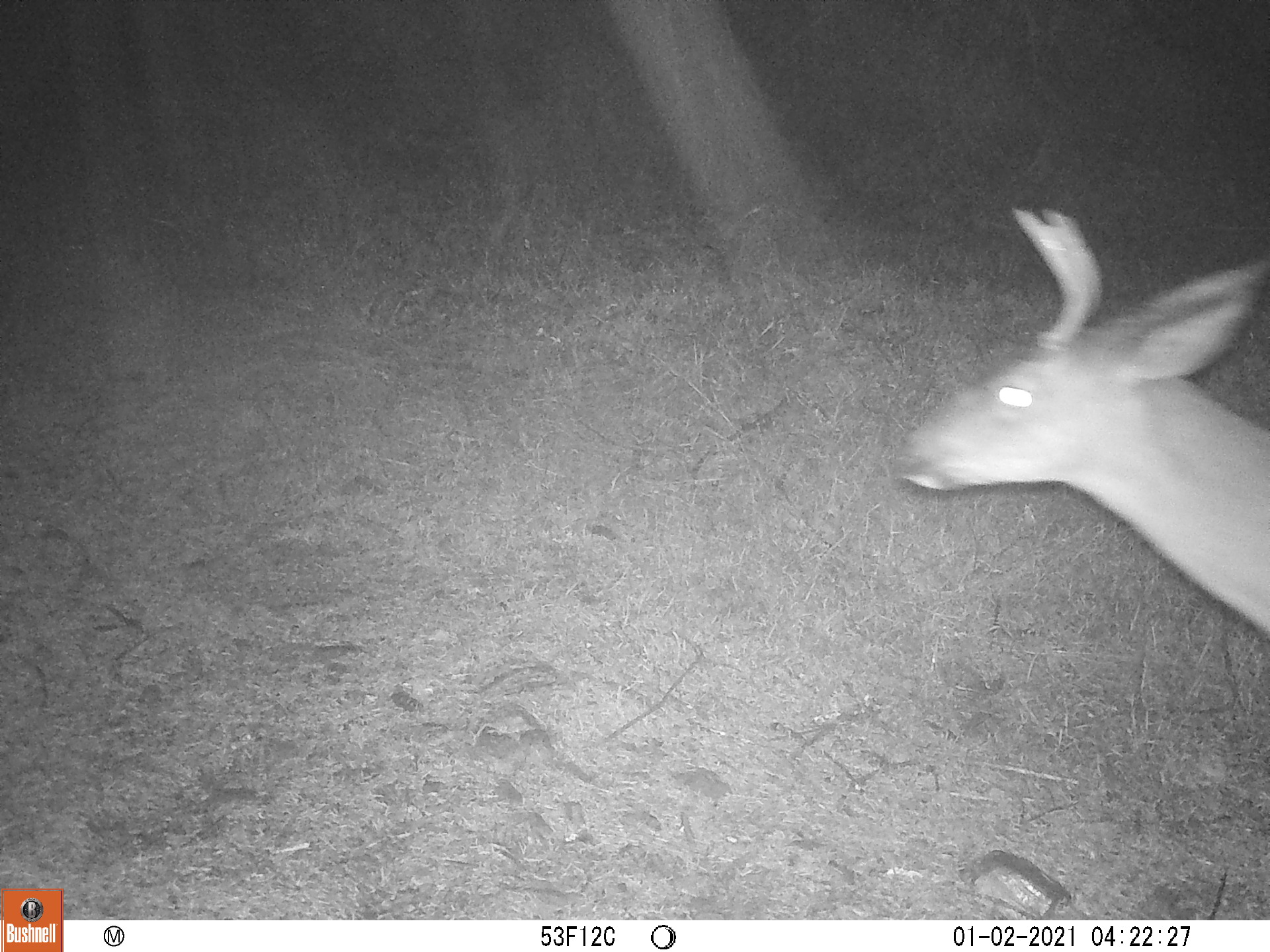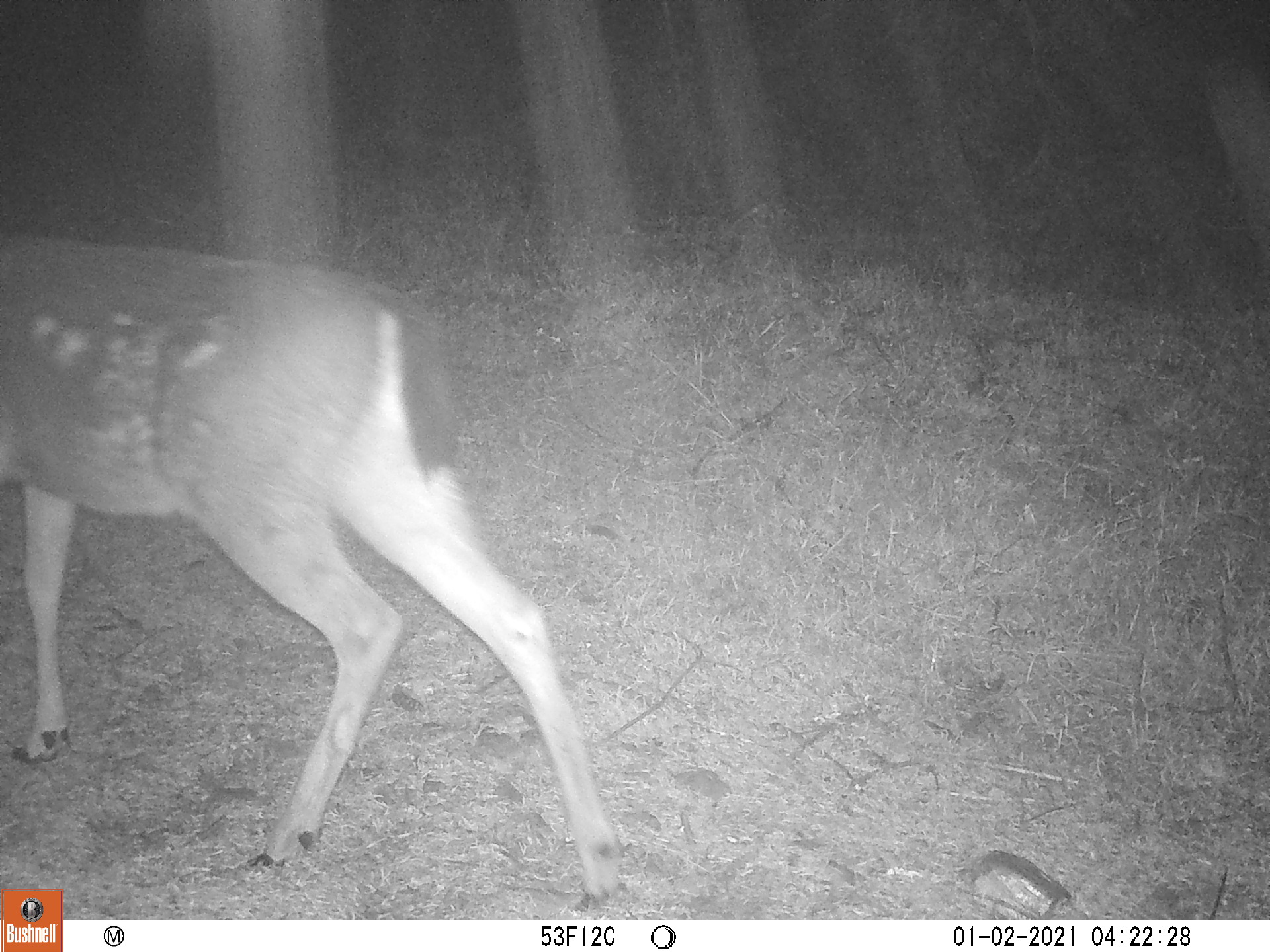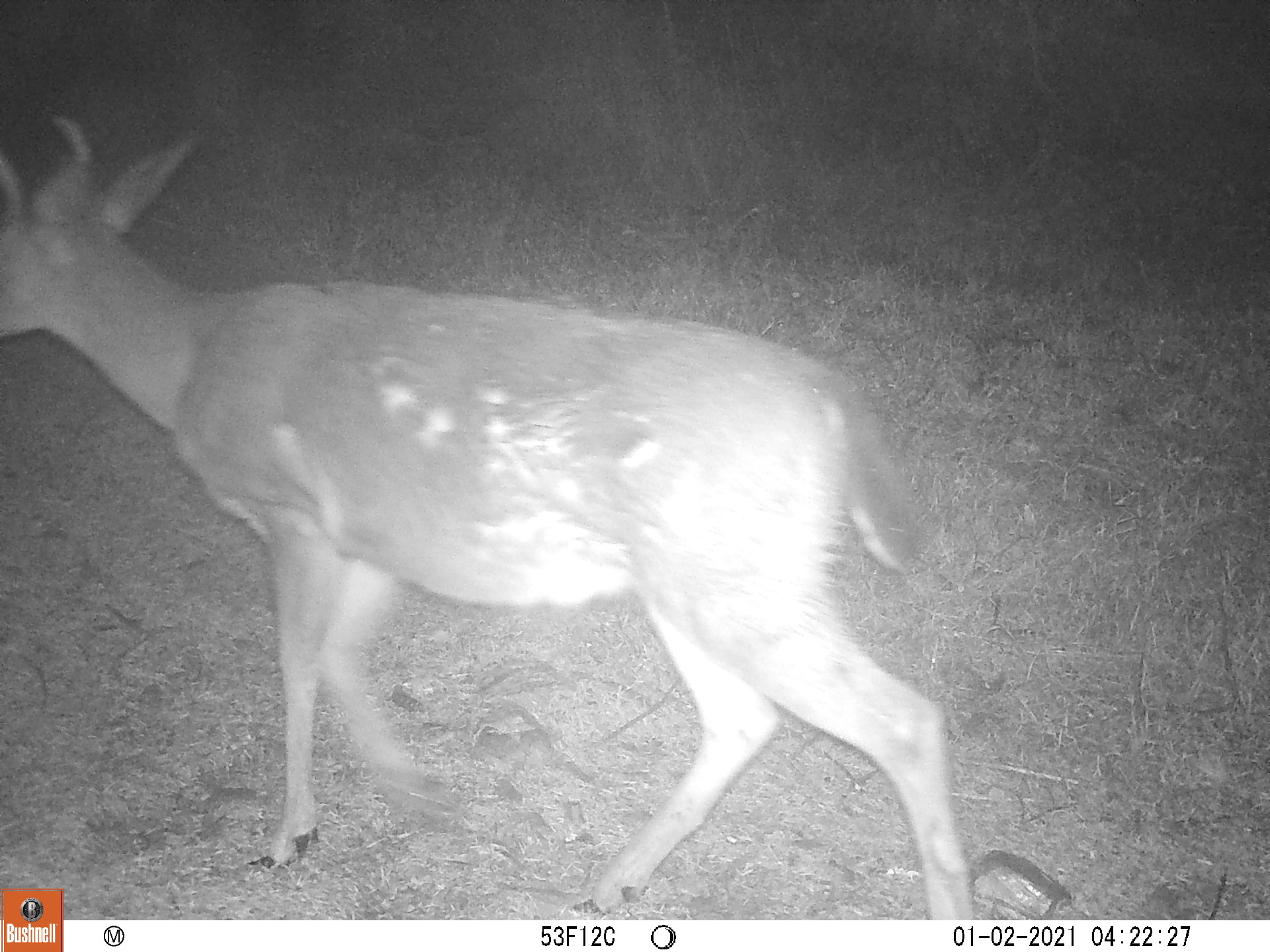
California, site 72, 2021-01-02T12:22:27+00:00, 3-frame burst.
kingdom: Animalia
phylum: Chordata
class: Mammalia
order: Artiodactyla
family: Cervidae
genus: Odocoileus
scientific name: Odocoileus hemionus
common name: mule deer